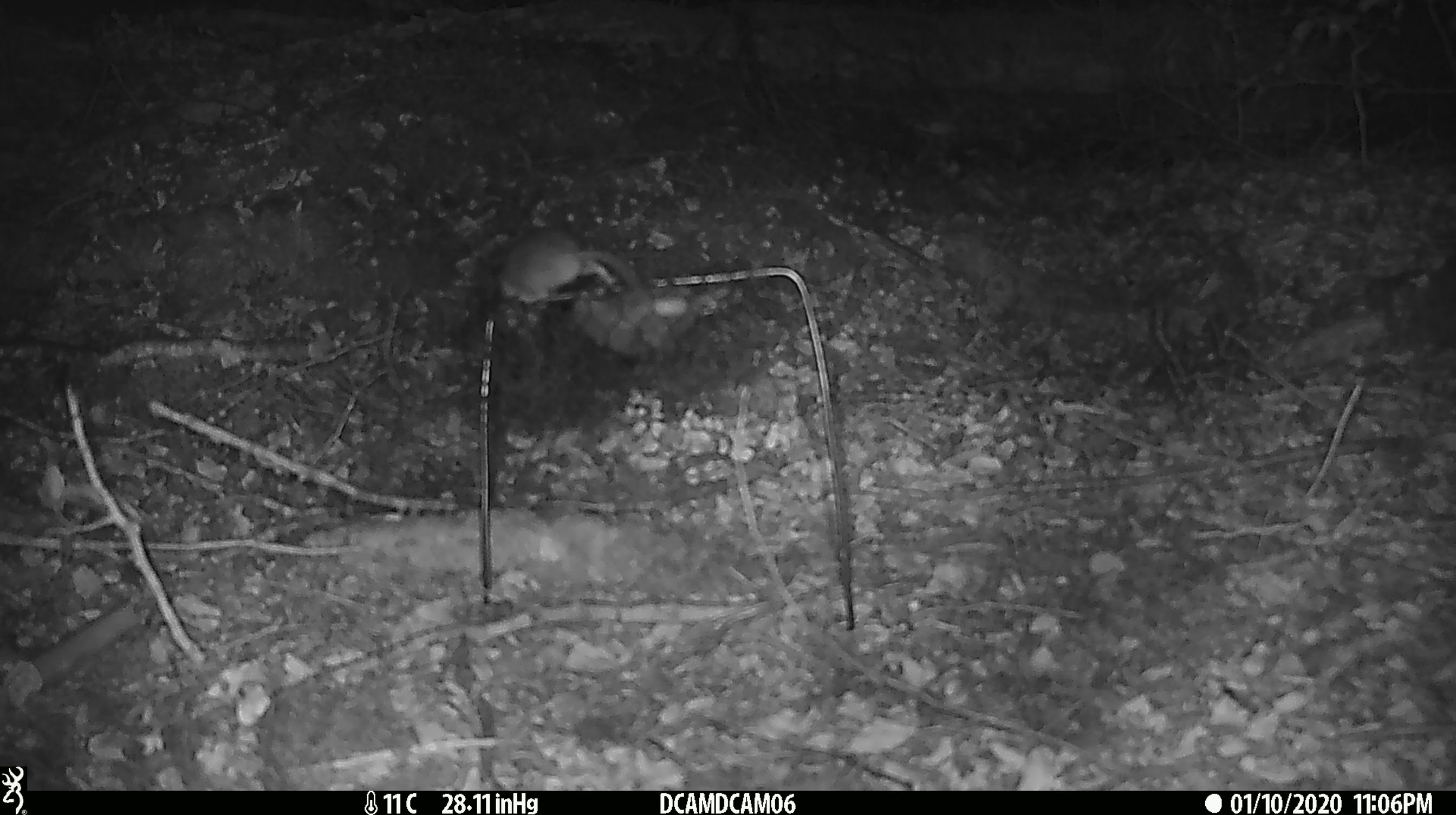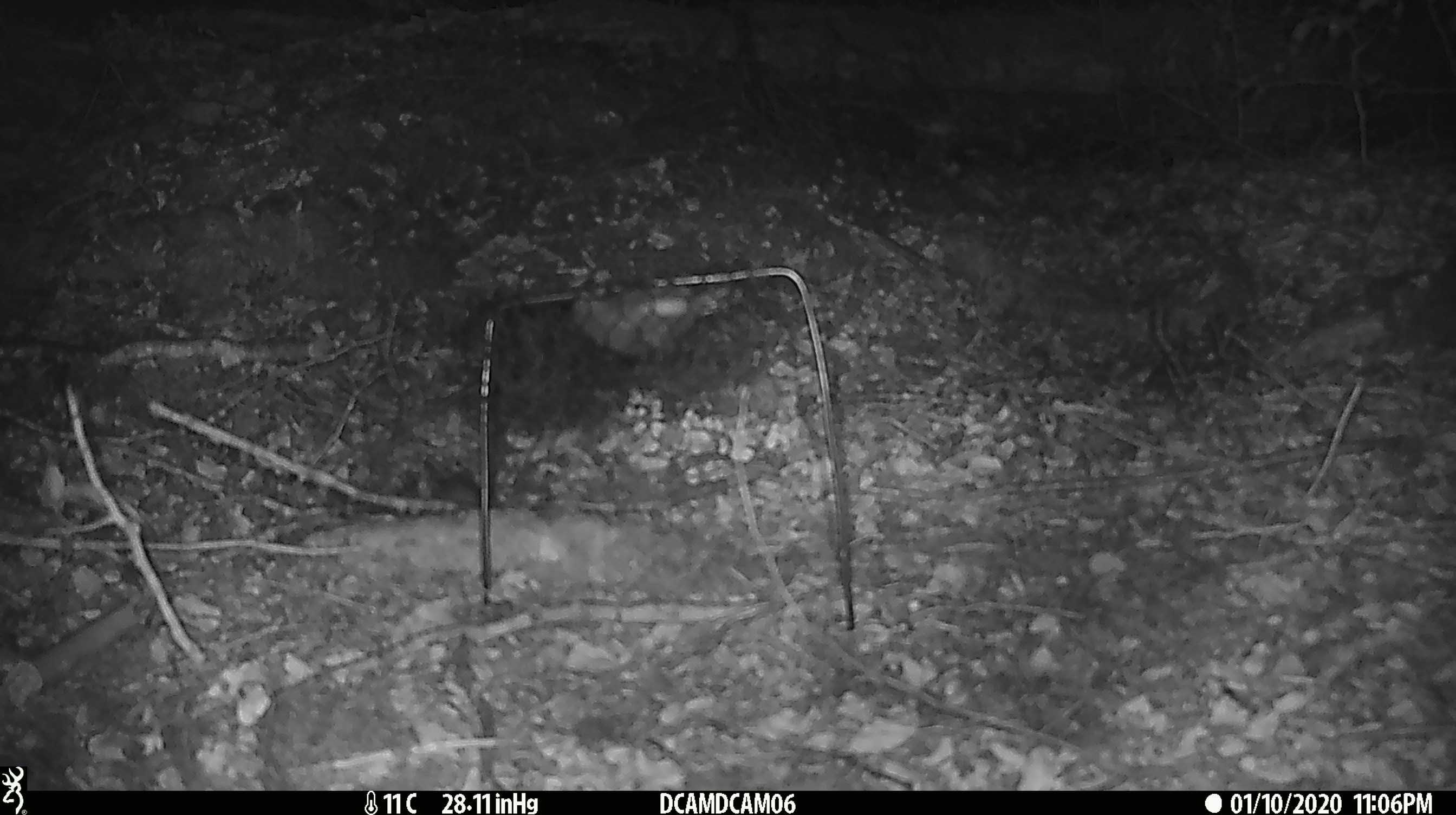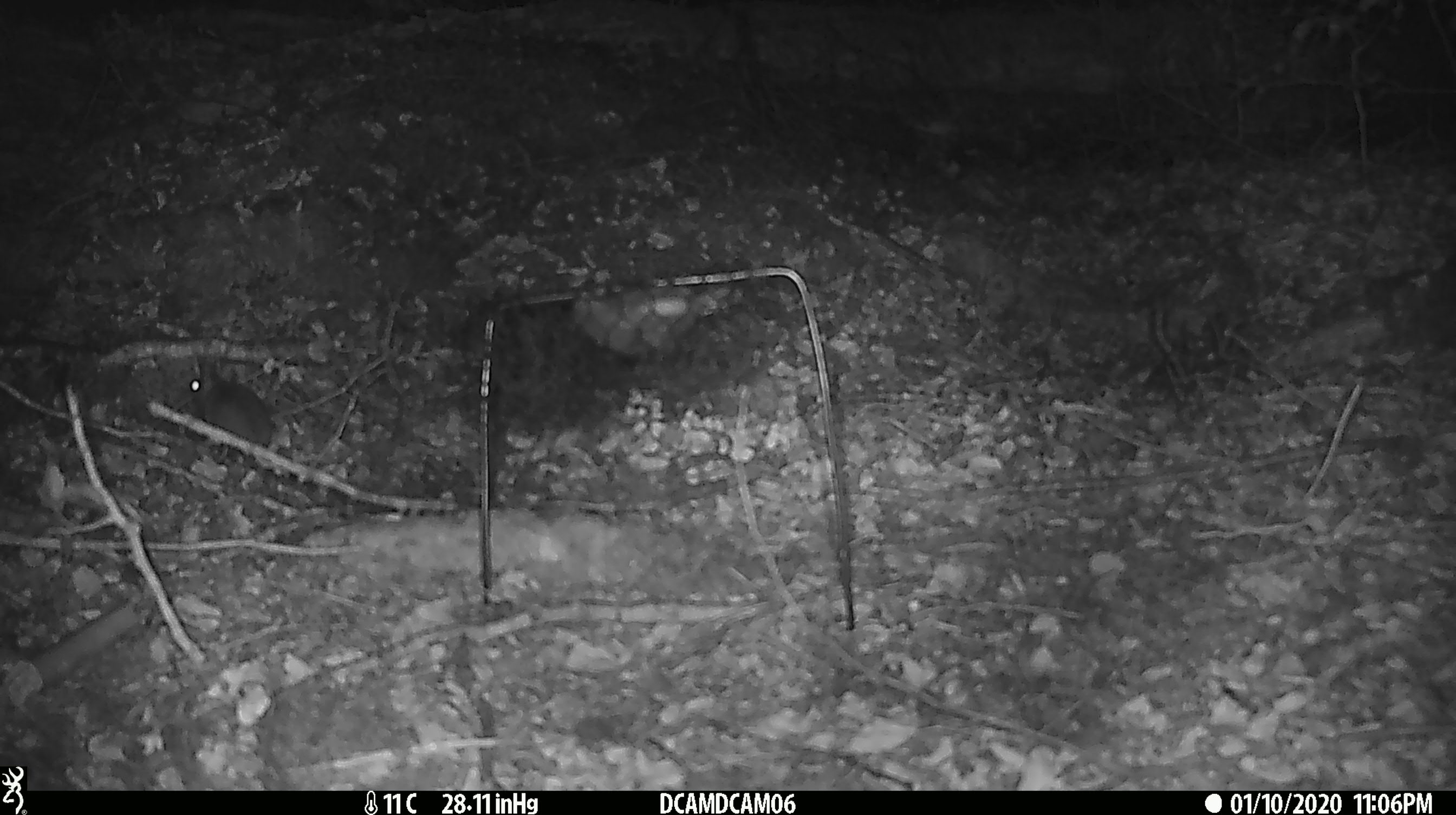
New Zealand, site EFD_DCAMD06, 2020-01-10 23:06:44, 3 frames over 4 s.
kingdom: Animalia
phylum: Chordata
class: Mammalia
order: Rodentia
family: Muridae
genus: Mus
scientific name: Mus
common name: mouse